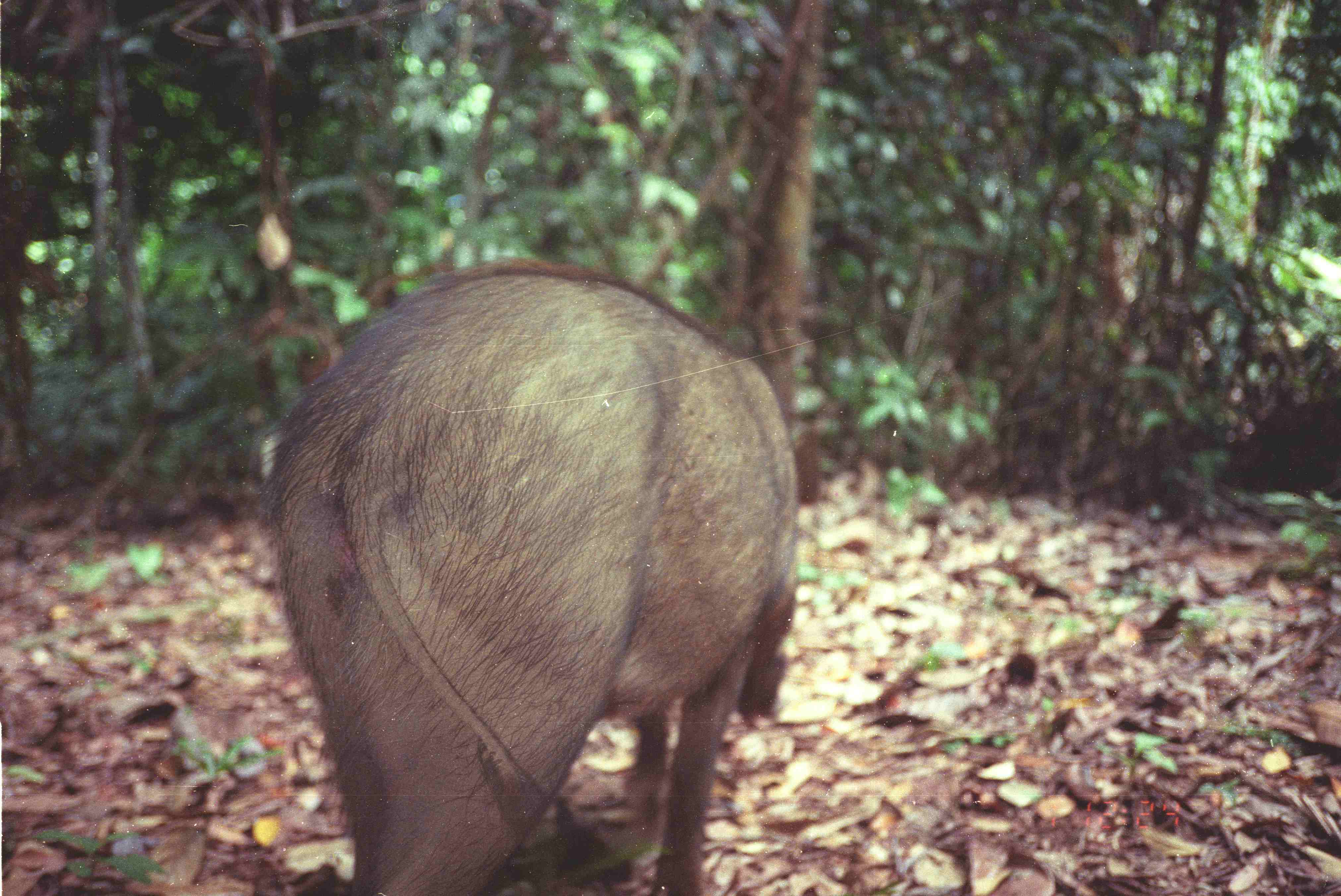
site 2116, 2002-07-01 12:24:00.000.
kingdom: Animalia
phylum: Chordata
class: Mammalia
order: Artiodactyla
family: Suidae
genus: Sus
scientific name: Sus scrofa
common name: wild boar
Sus scrofa (wild boar), count 1.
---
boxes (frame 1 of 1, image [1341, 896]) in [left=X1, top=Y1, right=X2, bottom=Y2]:
sus scrofa: [left=260, top=258, right=801, bottom=892]